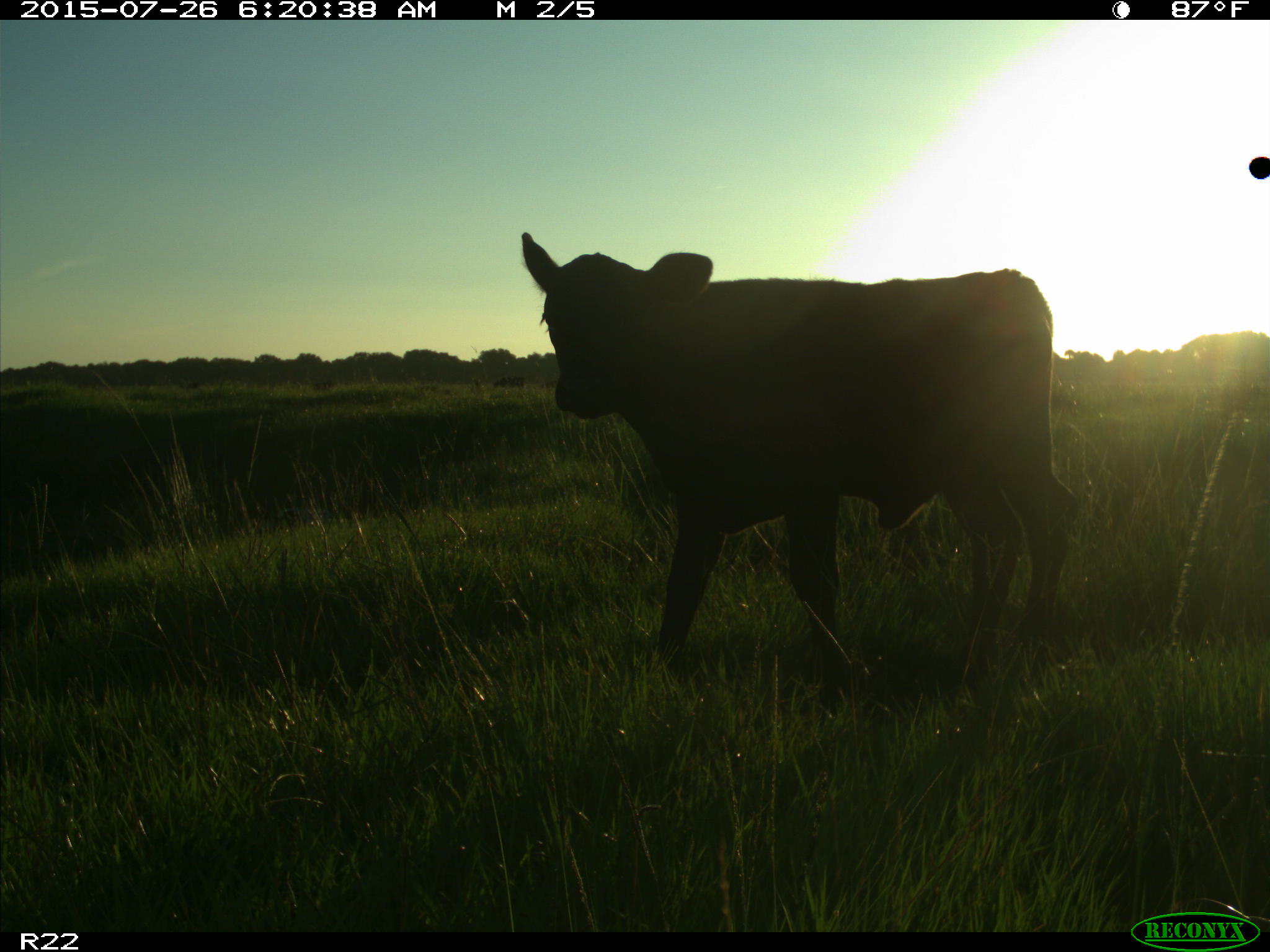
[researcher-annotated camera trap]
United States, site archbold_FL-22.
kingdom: Animalia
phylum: Chordata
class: Mammalia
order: Artiodactyla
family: Bovidae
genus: Bos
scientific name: Bos taurus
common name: domestic cow